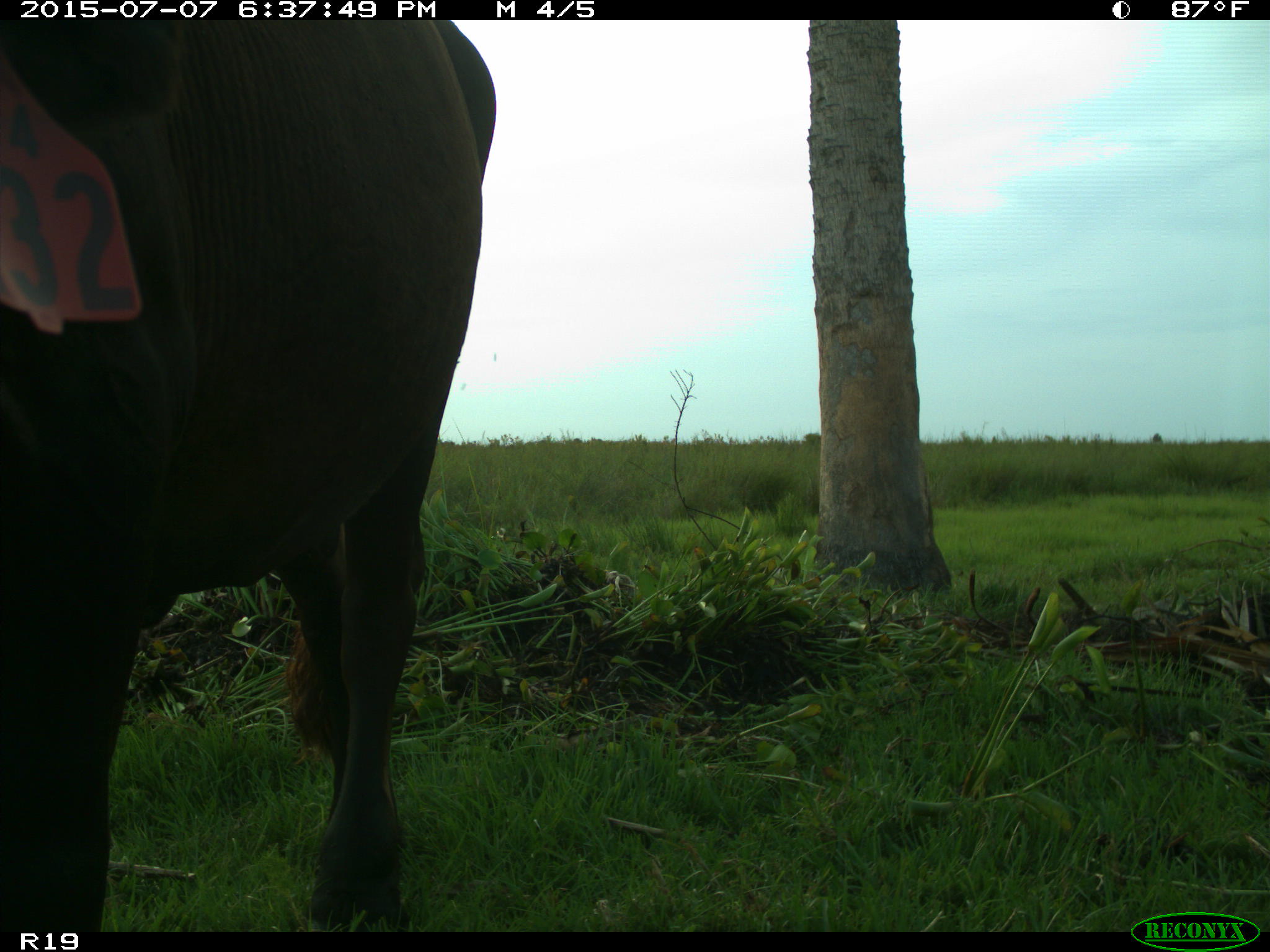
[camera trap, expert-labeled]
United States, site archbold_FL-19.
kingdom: Animalia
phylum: Chordata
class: Mammalia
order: Artiodactyla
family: Bovidae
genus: Bos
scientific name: Bos taurus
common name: domestic cow